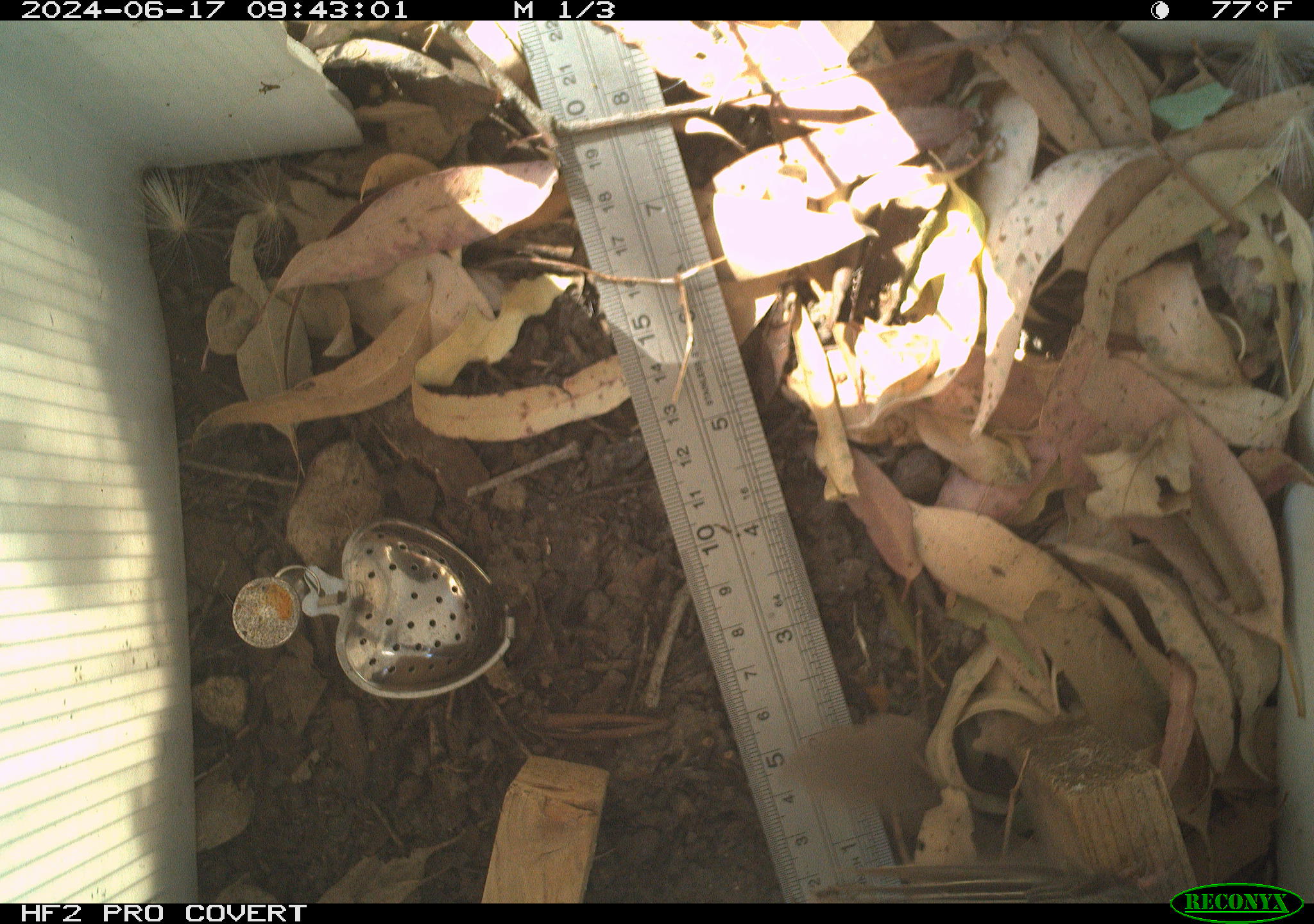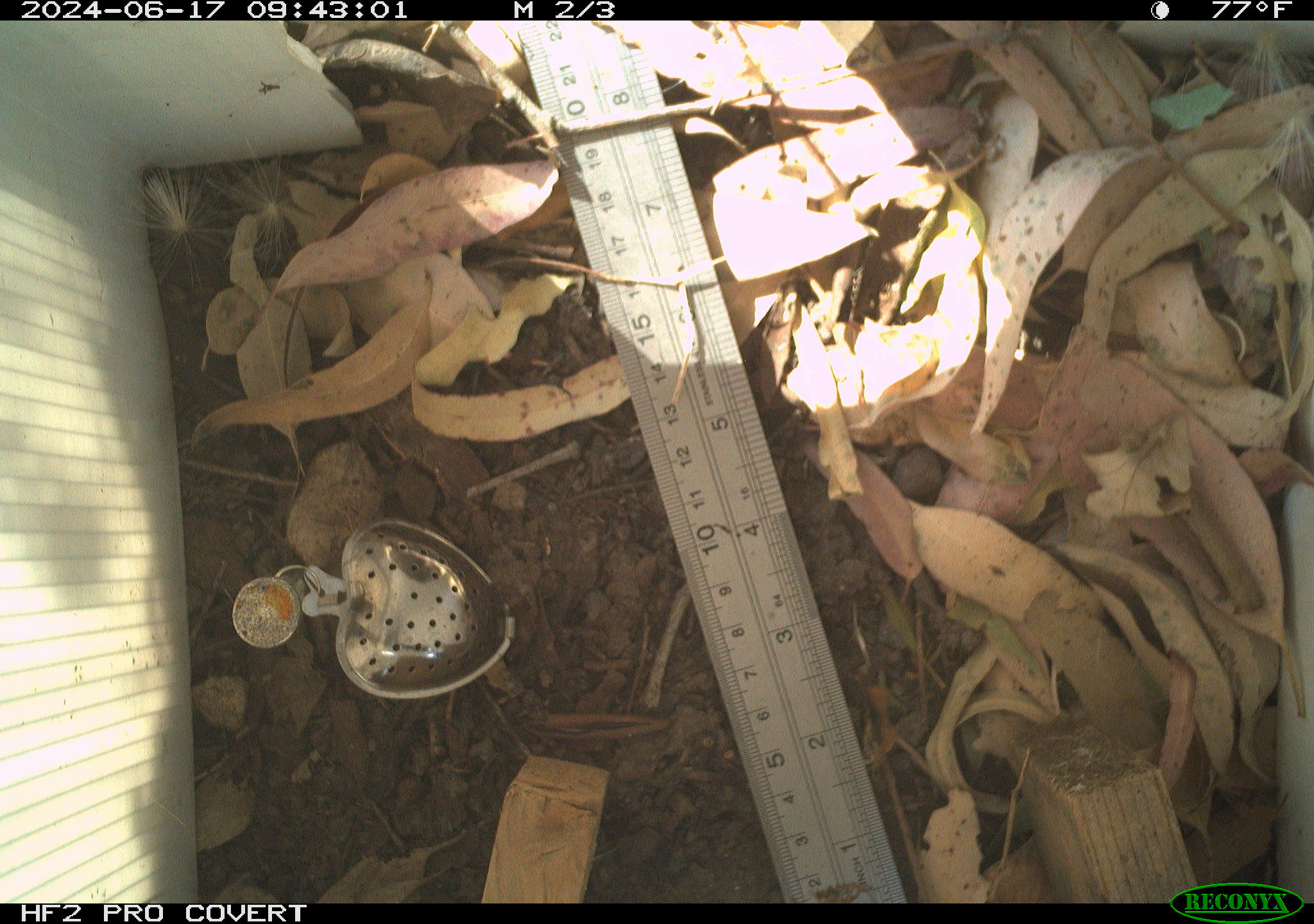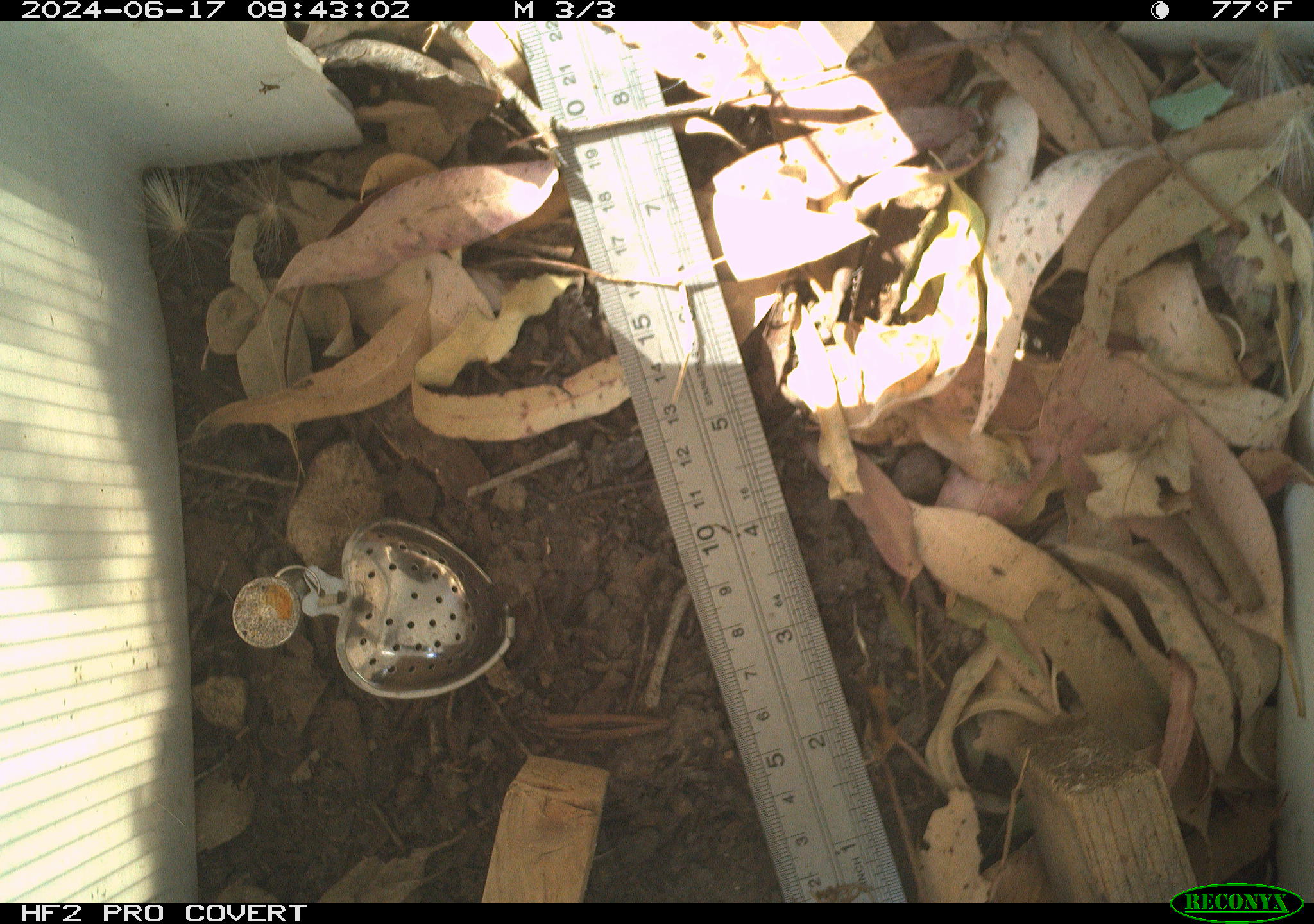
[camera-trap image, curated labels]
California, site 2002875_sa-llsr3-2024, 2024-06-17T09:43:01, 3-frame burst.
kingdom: Animalia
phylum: Arthropoda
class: Insecta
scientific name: Insecta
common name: insect